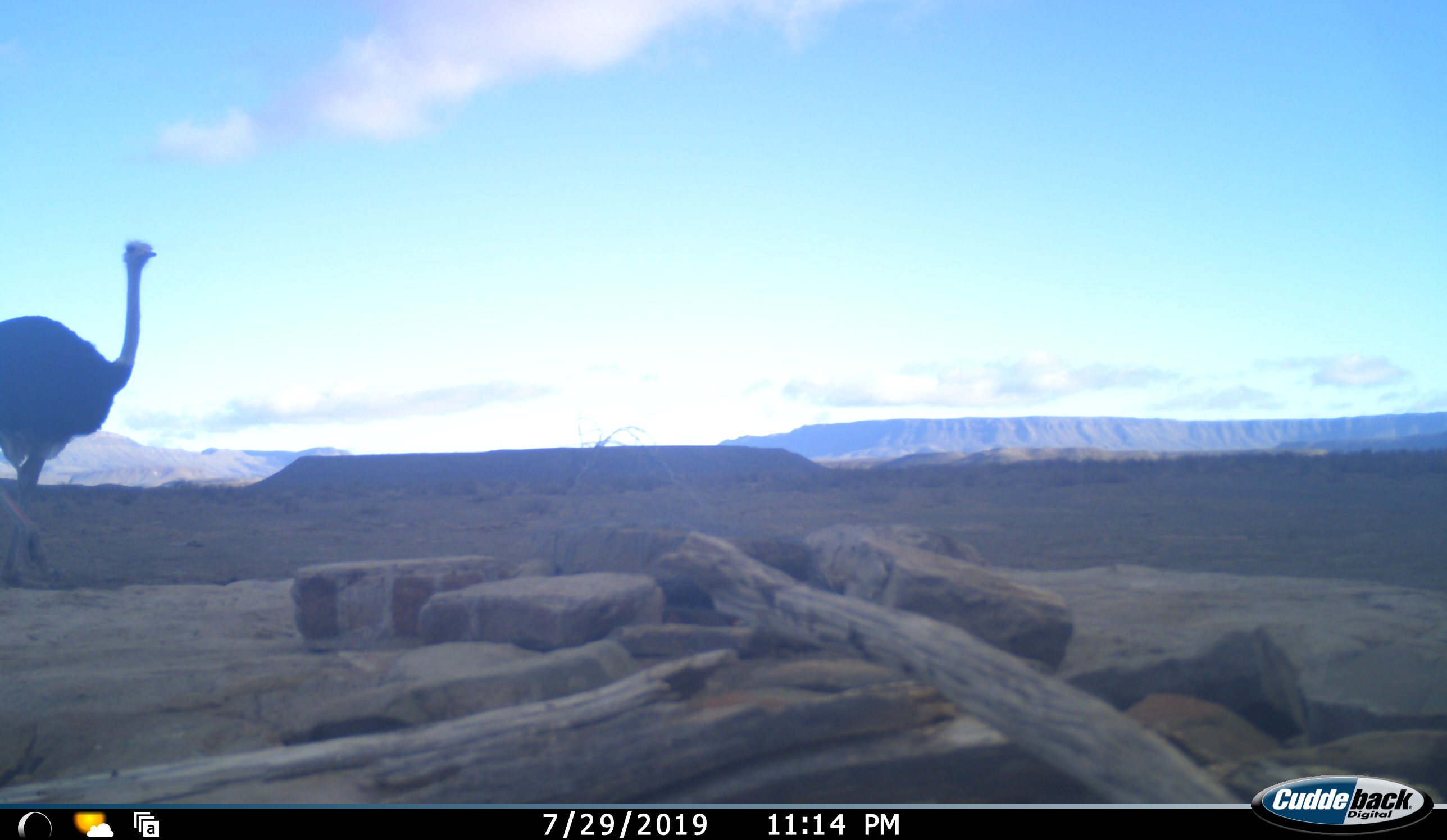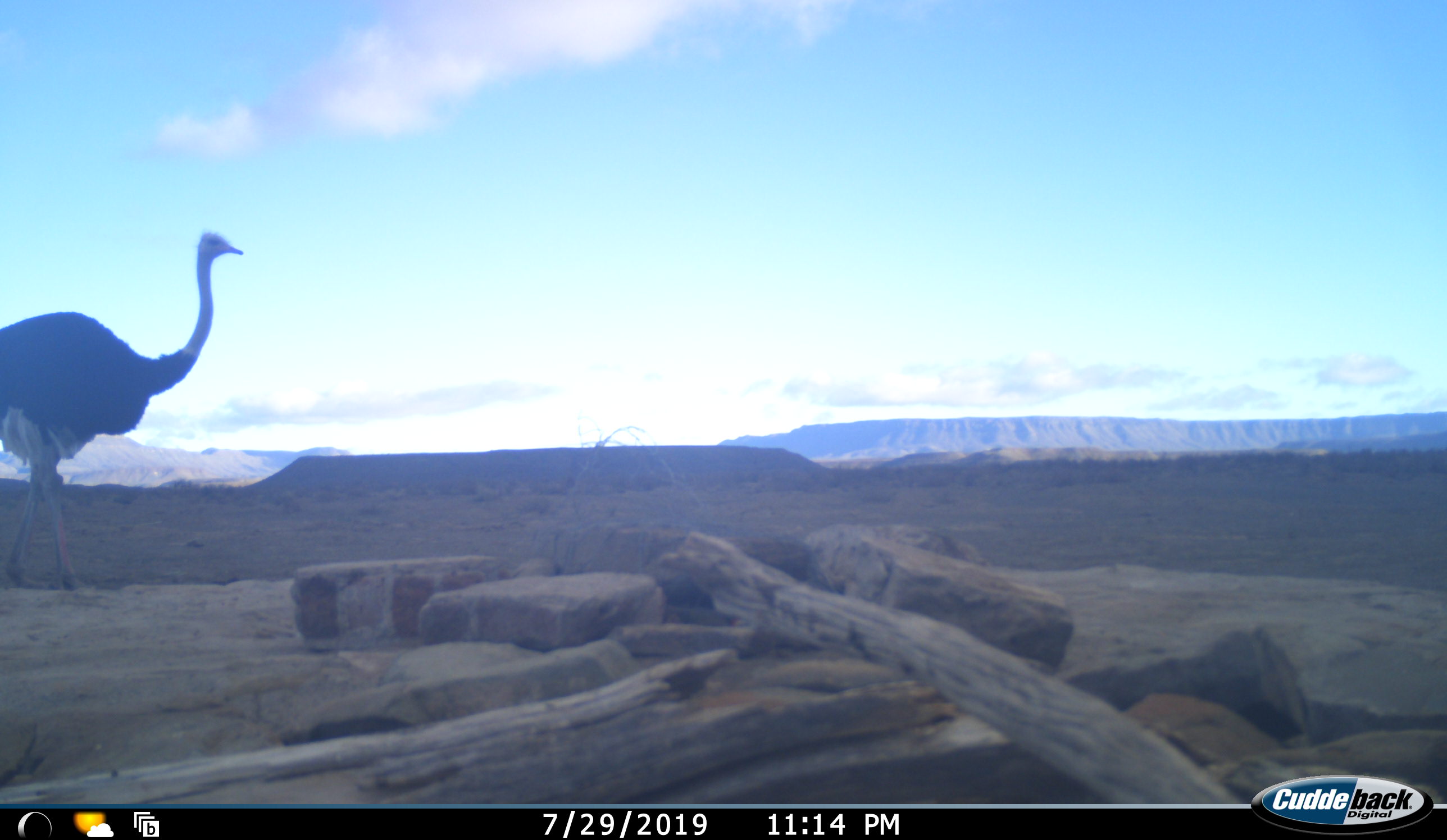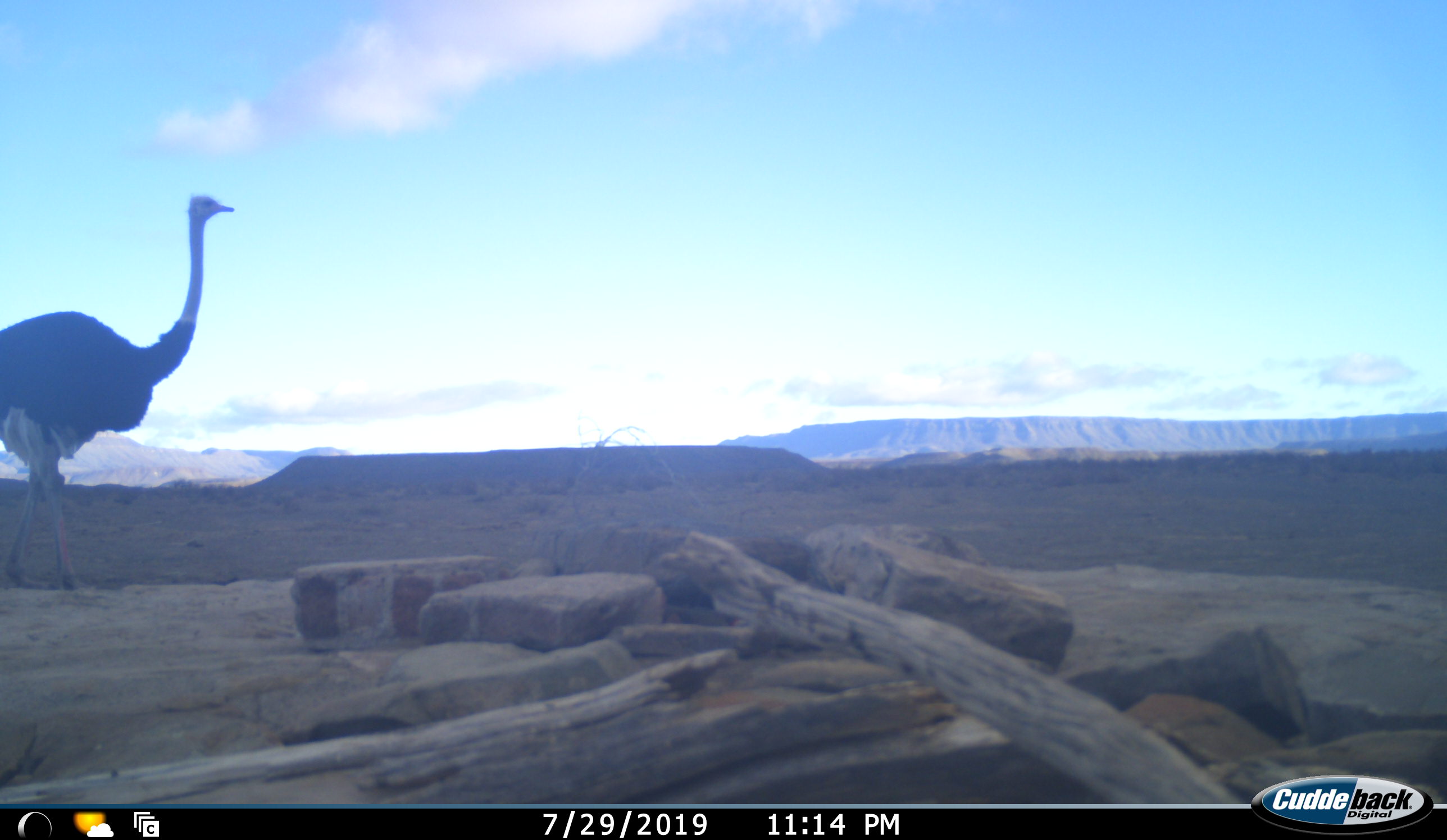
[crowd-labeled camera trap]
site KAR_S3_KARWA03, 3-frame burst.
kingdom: Animalia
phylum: Chordata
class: Aves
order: Struthioniformes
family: Struthionidae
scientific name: Struthionidae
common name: ostrich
Ostrich (Struthionidae), count 1. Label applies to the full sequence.